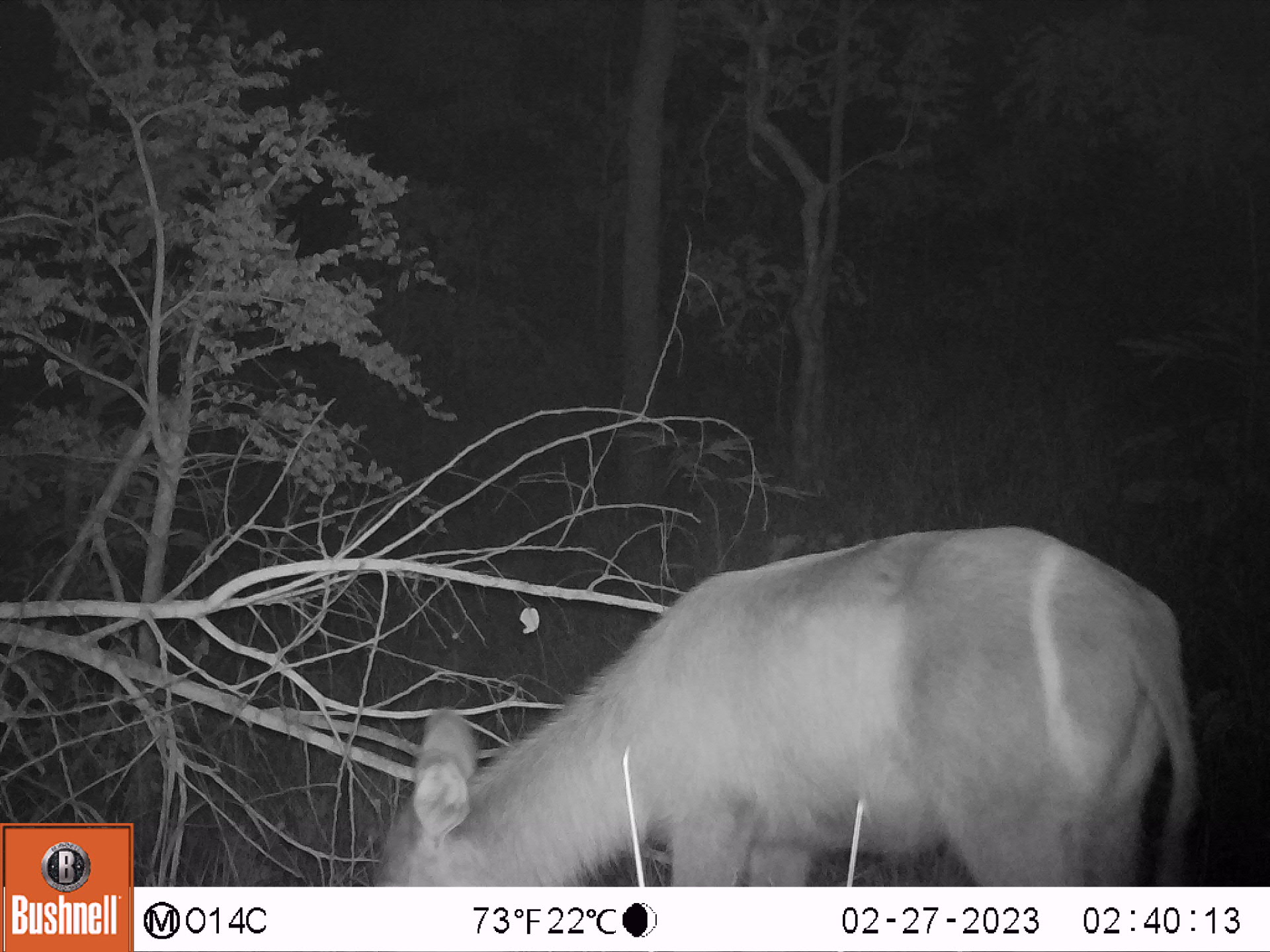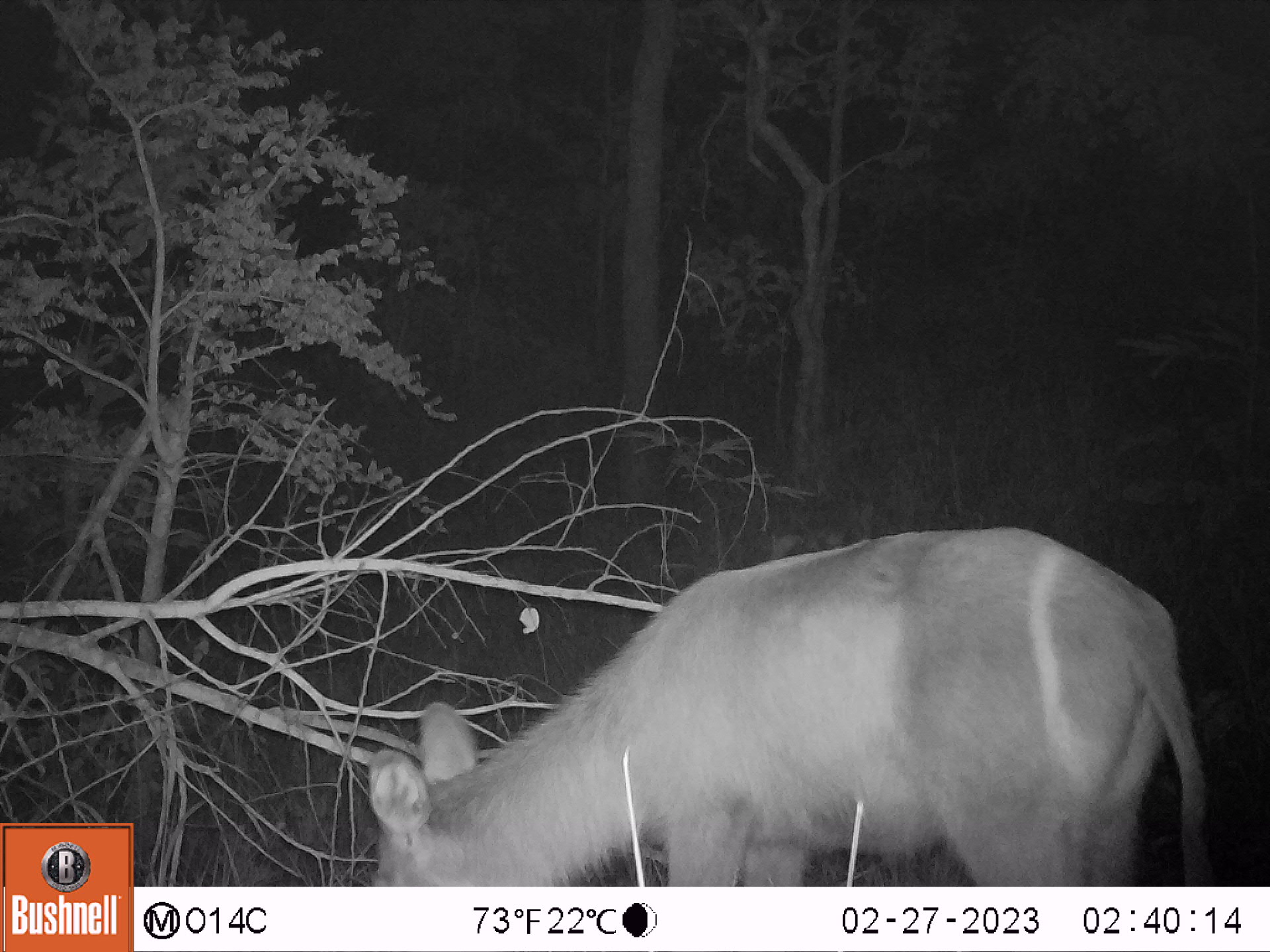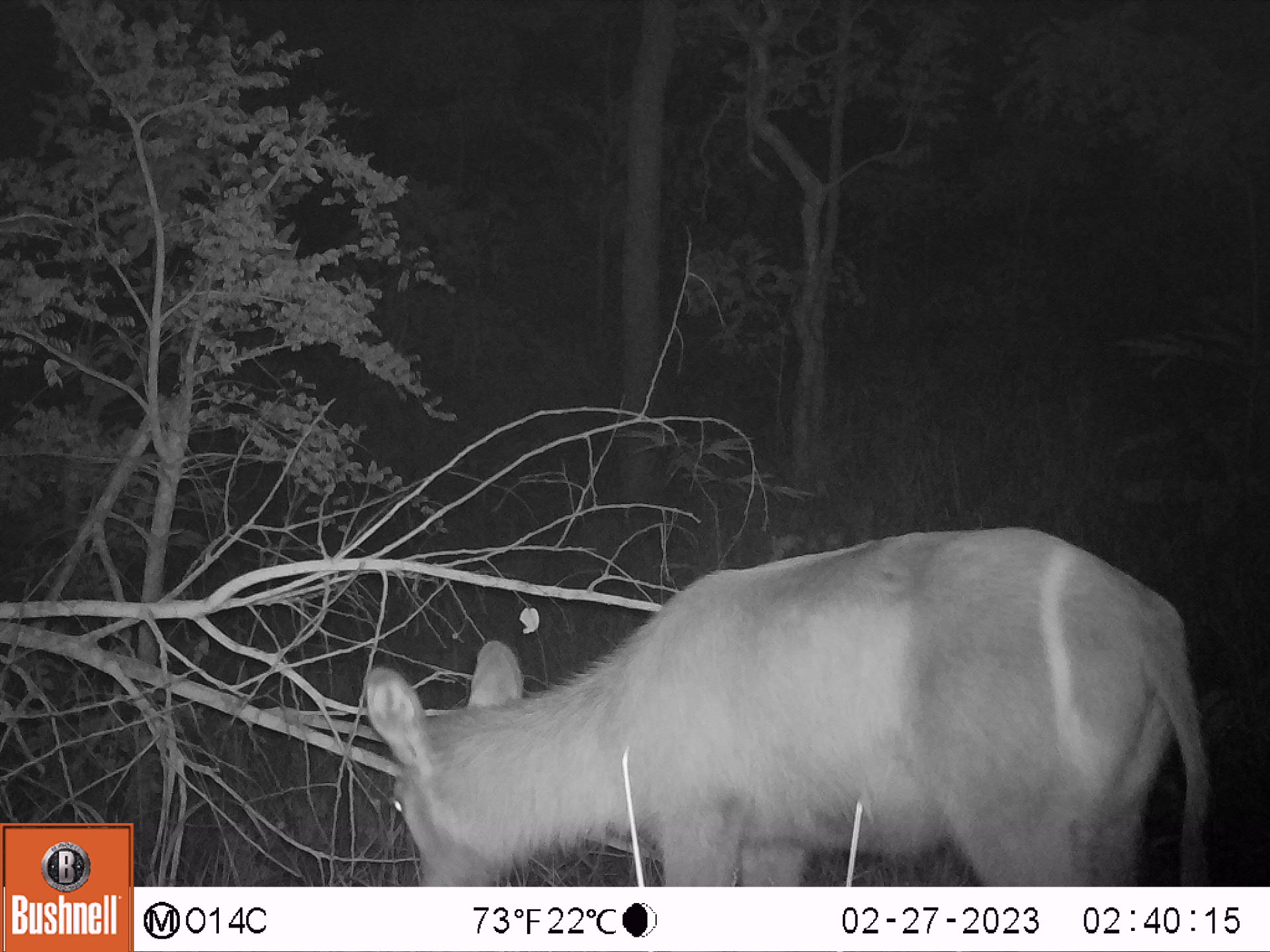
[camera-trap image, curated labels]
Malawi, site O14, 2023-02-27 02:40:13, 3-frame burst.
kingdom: Animalia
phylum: Chordata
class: Mammalia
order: Artiodactyla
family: Bovidae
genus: Kobus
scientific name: Kobus ellipsiprymnus ellipsiprymnus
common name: common waterbuck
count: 1